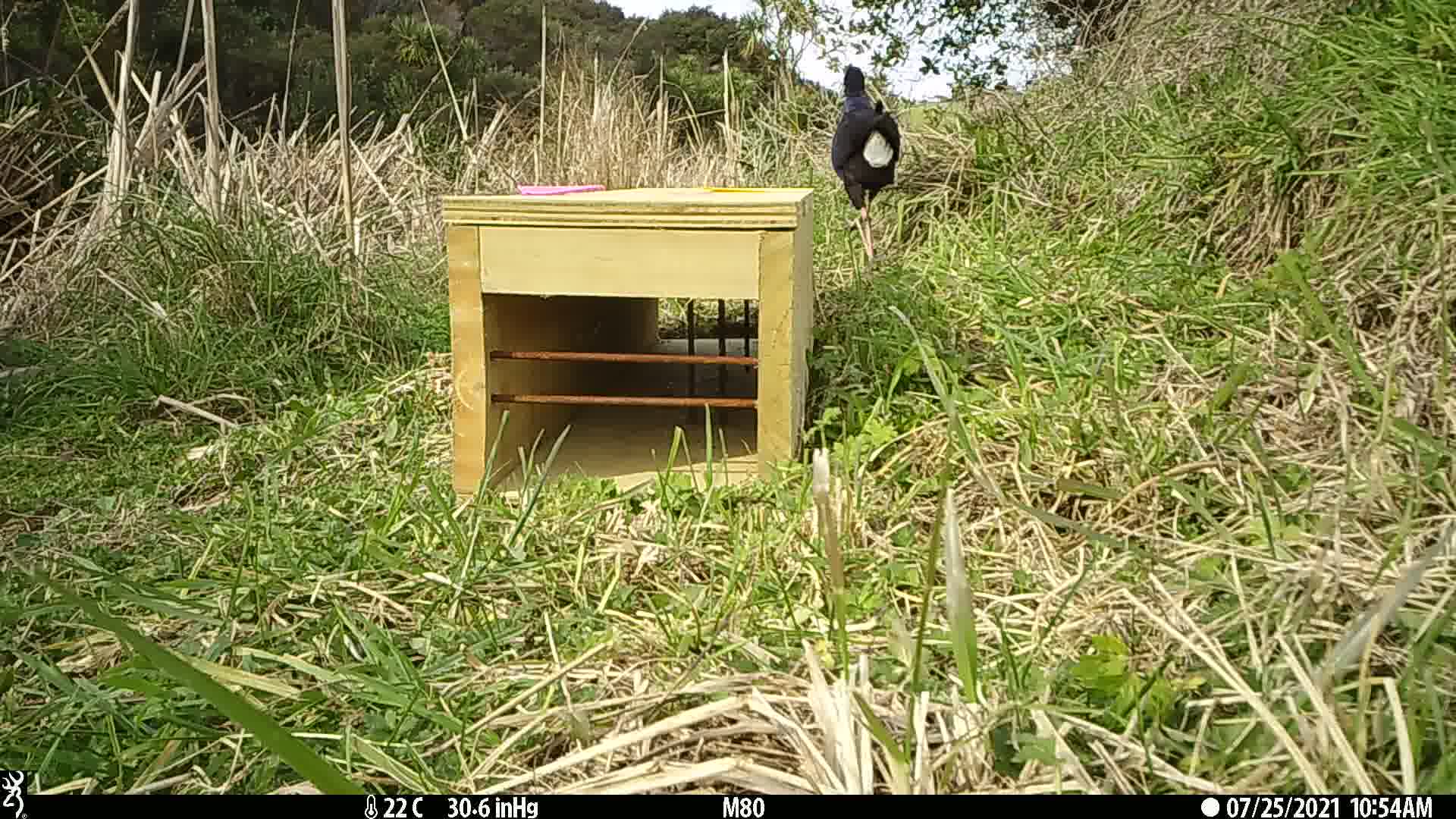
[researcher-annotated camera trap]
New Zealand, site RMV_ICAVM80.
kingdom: Animalia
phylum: Chordata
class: Aves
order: Gruiformes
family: Rallidae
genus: Porphyrio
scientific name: Porphyrio melanotus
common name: australasian swamphen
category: pukeko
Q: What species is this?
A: Pukeko (australasian swamphen) (Porphyrio melanotus).